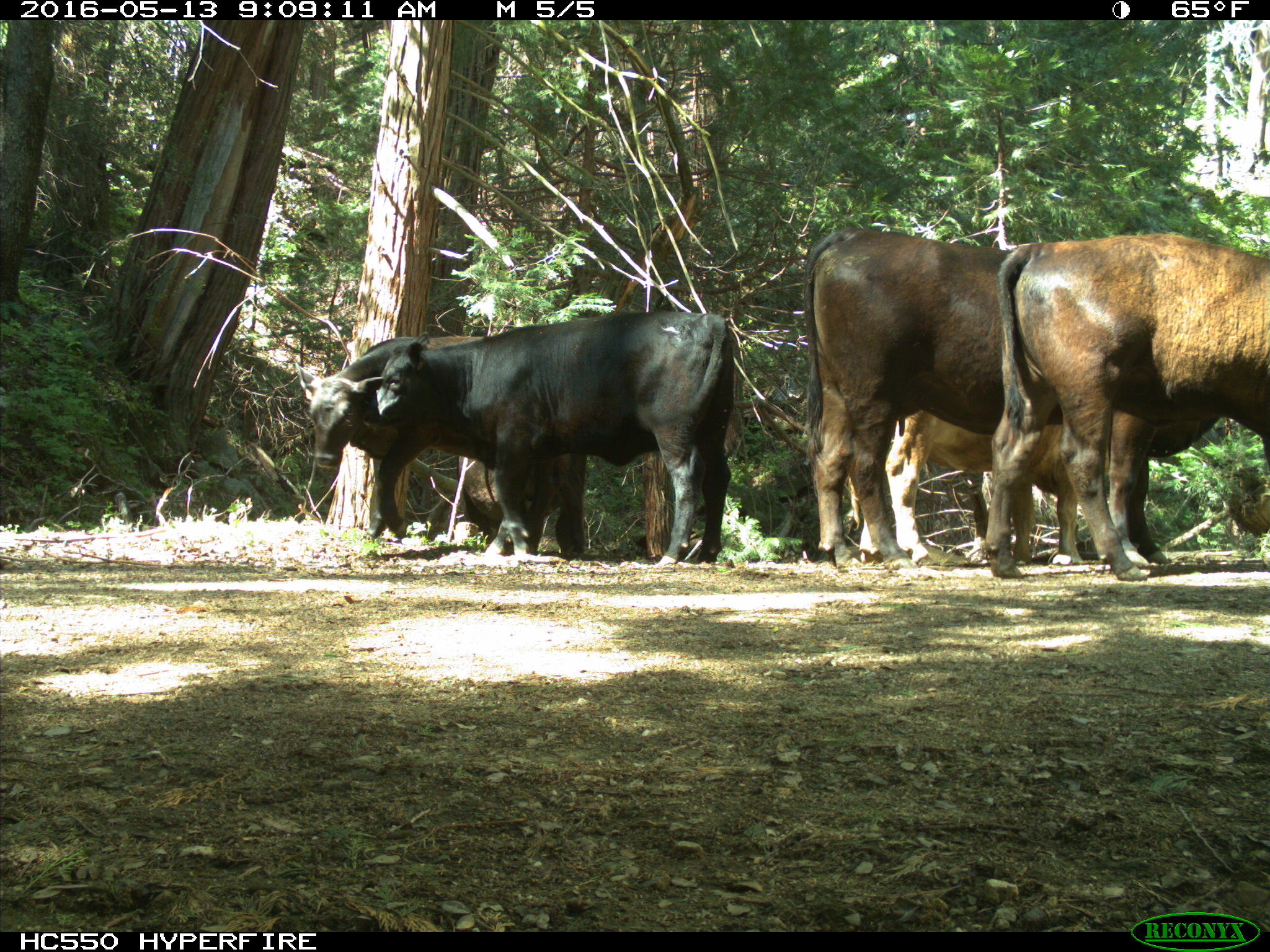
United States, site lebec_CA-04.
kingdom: Animalia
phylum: Chordata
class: Mammalia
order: Artiodactyla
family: Bovidae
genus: Bos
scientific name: Bos taurus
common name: domestic cow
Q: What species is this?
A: Bos taurus (domestic cow).